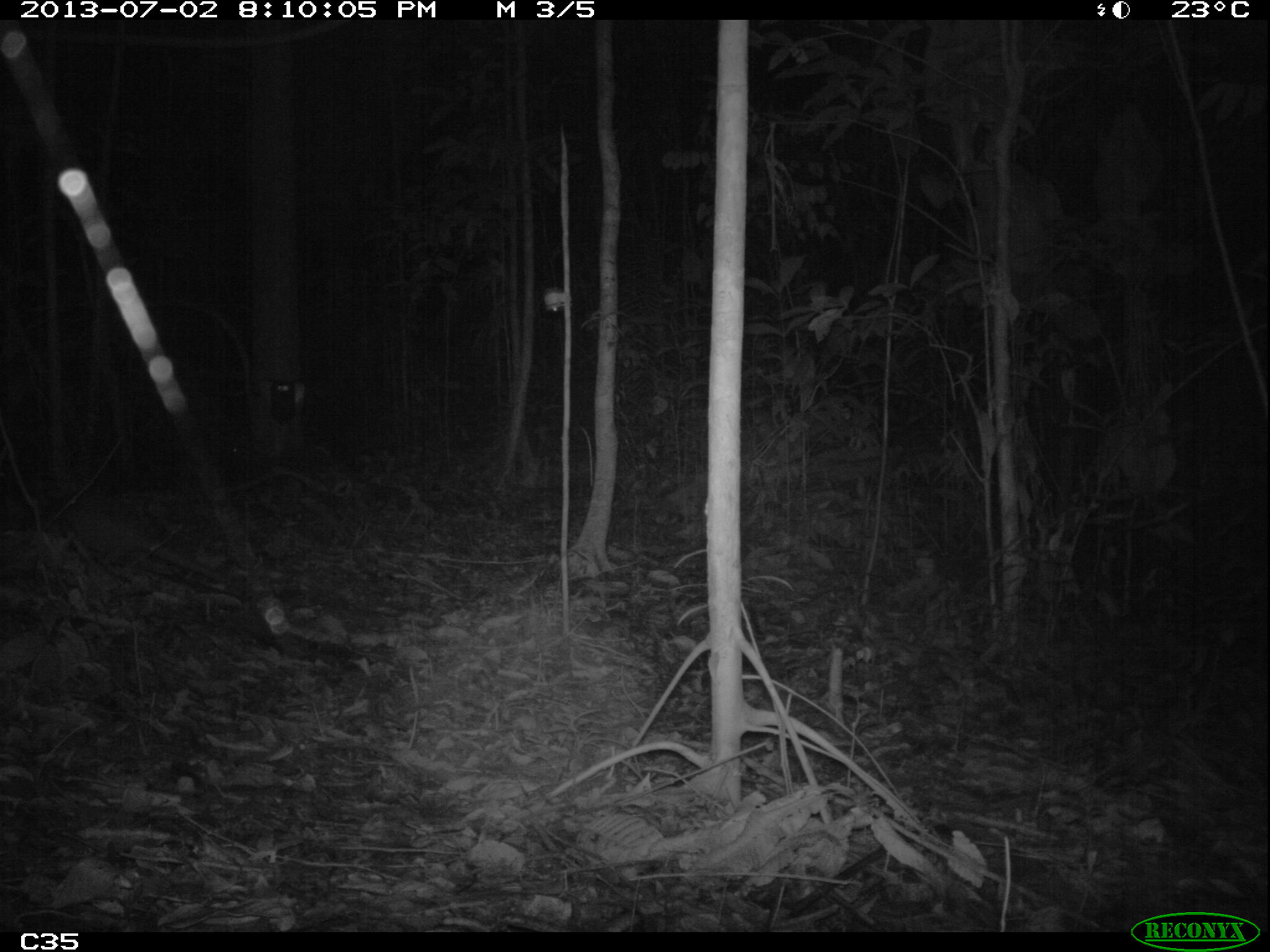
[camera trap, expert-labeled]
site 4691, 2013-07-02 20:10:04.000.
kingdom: Animalia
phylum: Chordata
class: Mammalia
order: Cingulata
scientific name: Cingulata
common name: armadillo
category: unknown armadillo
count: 1